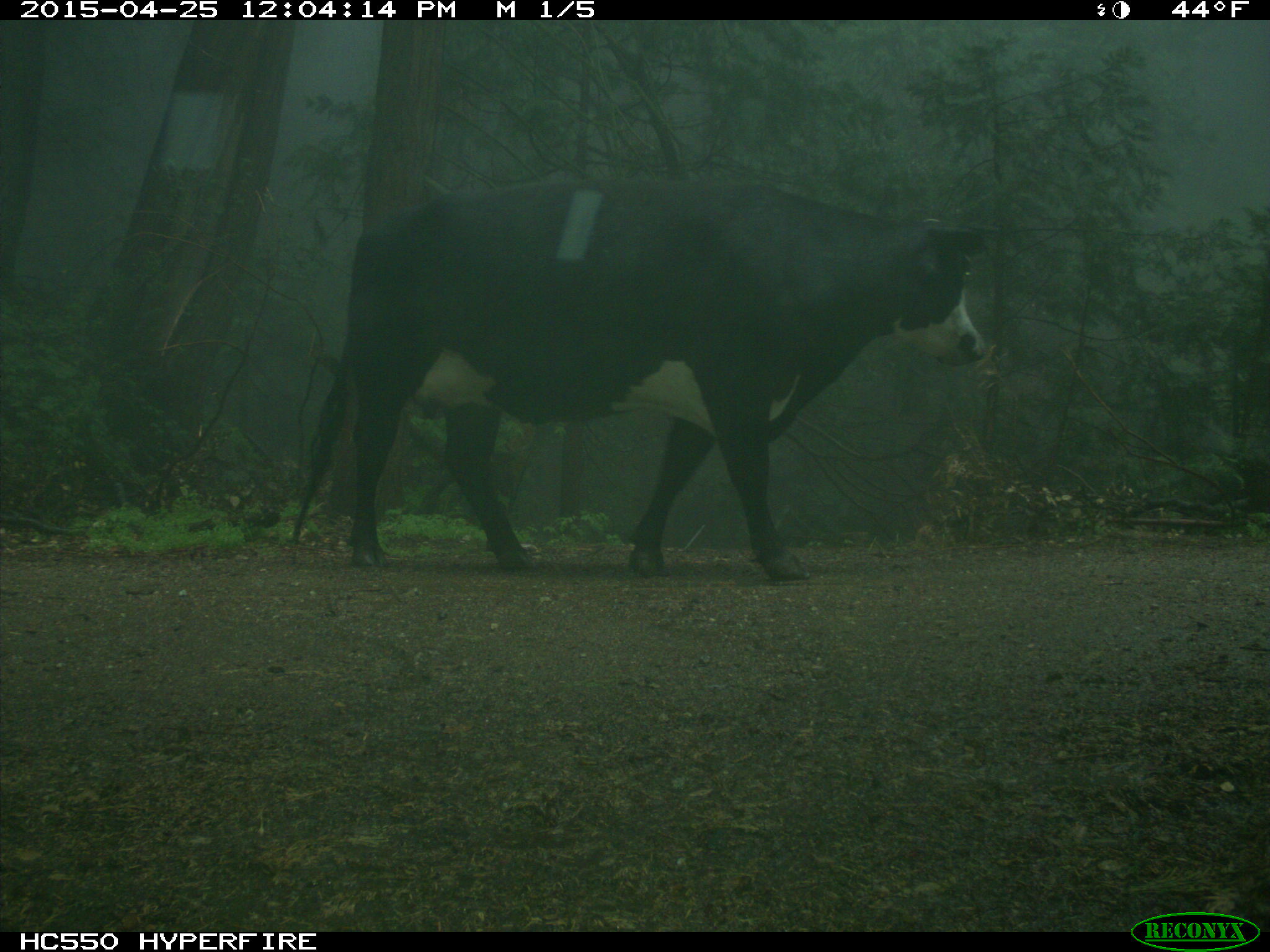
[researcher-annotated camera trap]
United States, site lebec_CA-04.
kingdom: Animalia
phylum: Chordata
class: Mammalia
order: Artiodactyla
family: Bovidae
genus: Bos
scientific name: Bos taurus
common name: domestic cow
Bos taurus (domestic cow).